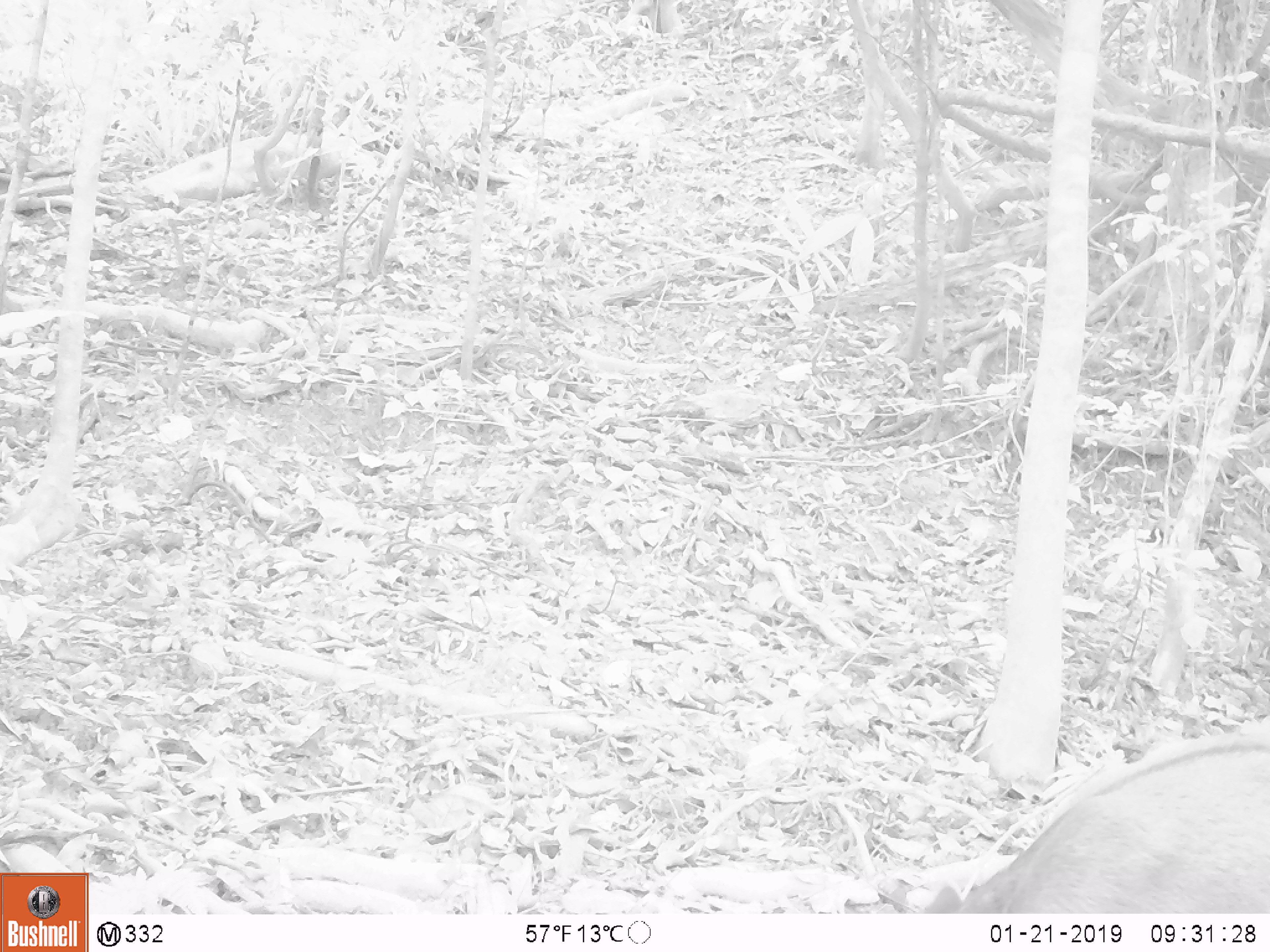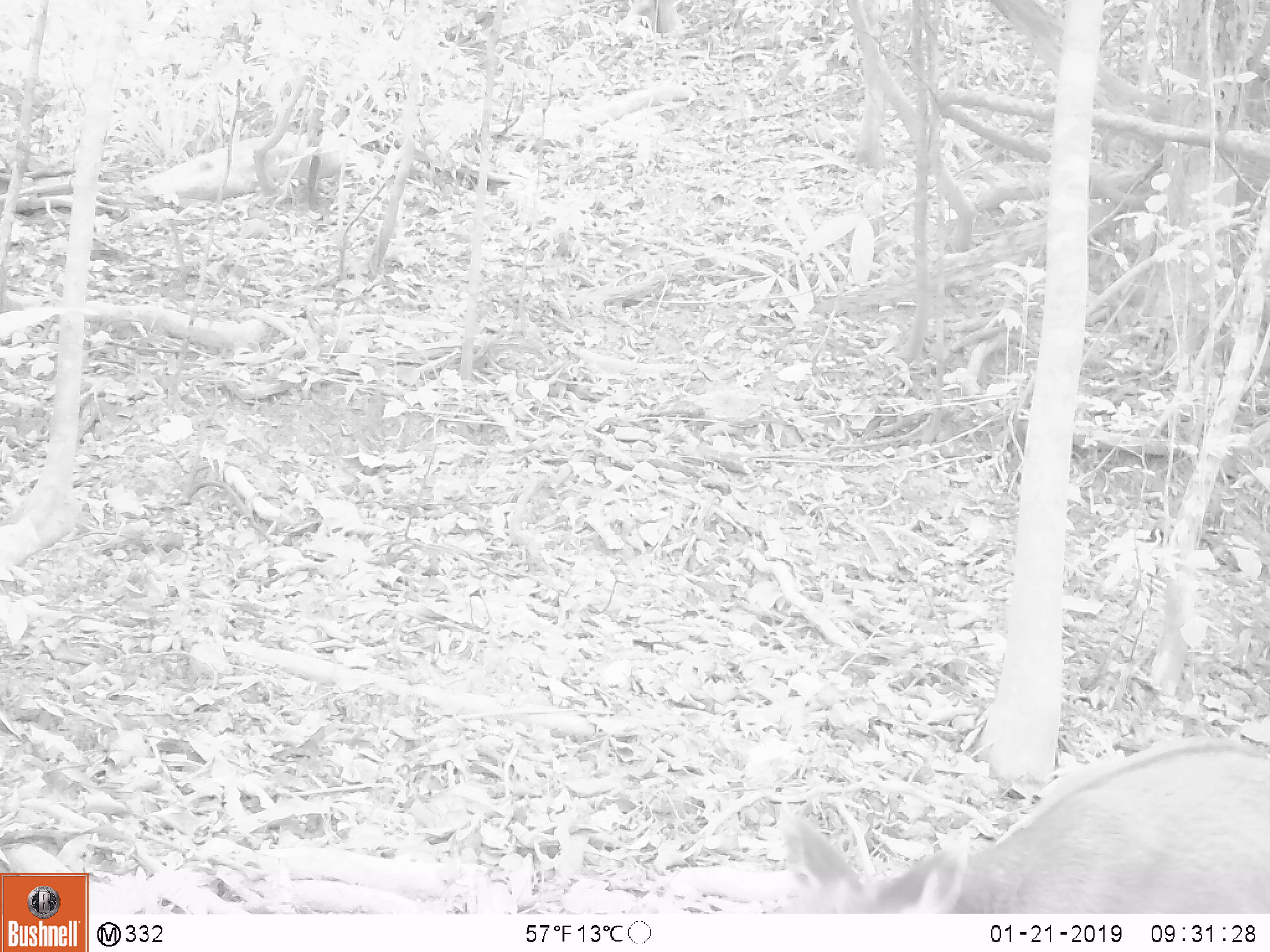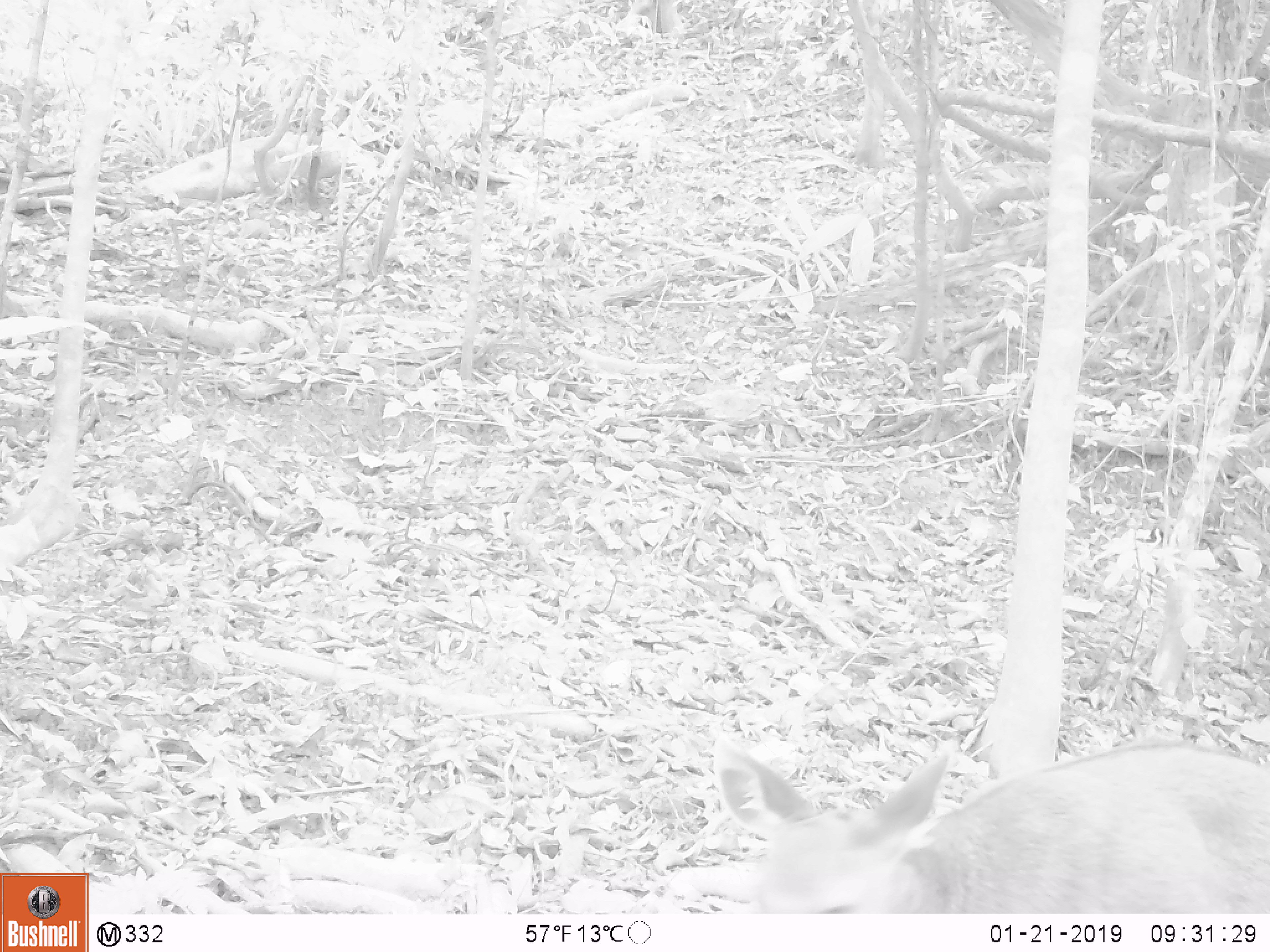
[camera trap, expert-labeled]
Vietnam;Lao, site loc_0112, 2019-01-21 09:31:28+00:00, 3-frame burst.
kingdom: Animalia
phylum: Chordata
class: Mammalia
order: Artiodactyla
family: Cervidae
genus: Rusa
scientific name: Rusa unicolor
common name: sambar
Sambar (Rusa unicolor). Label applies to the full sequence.